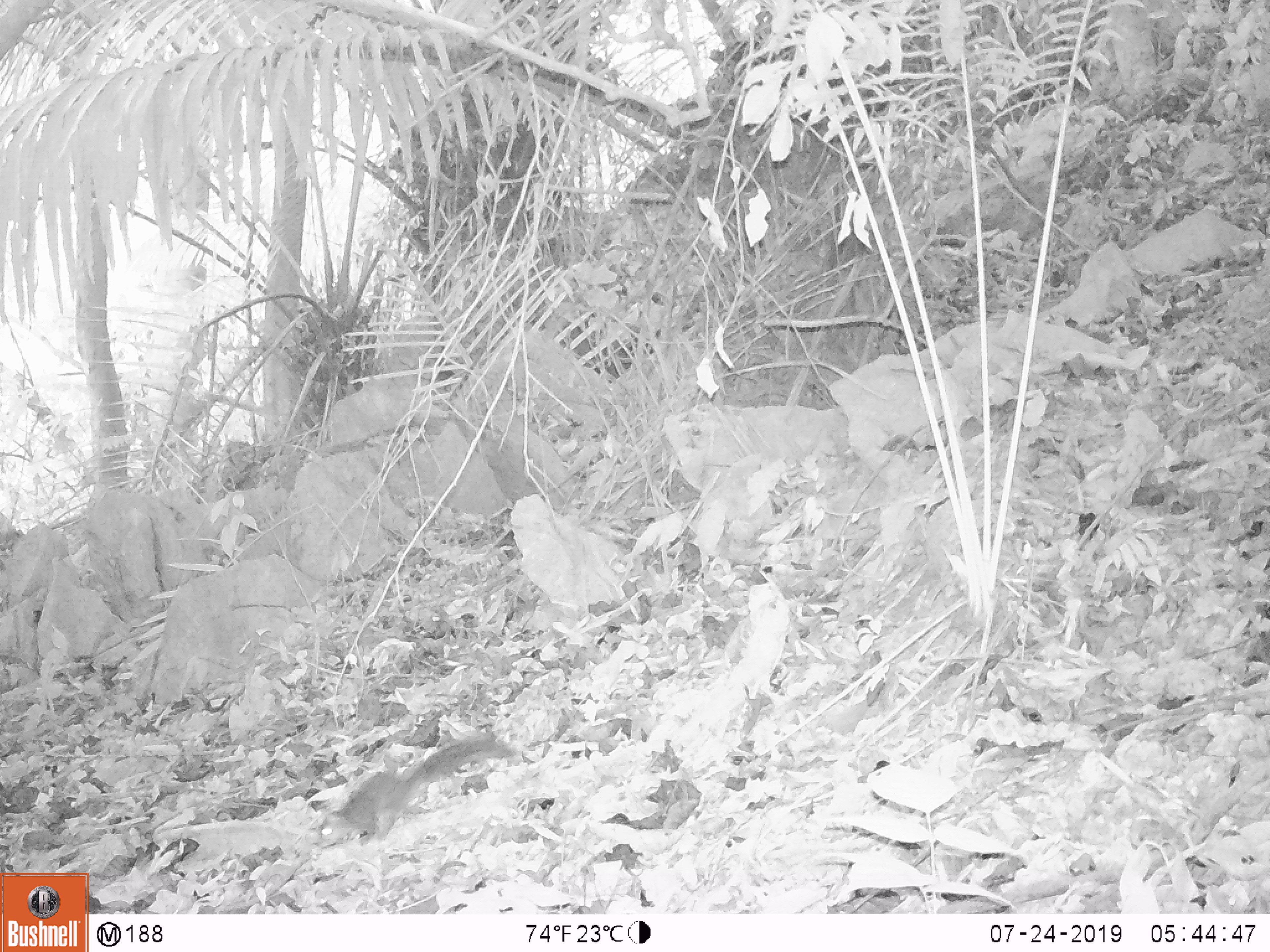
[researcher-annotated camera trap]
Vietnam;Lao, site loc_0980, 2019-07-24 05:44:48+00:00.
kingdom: Animalia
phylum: Chordata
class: Mammalia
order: Rodentia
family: Sciuridae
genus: Dremomys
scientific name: Dremomys rufigenis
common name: red-cheeked squirrel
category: red cheeked squirrel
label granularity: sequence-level